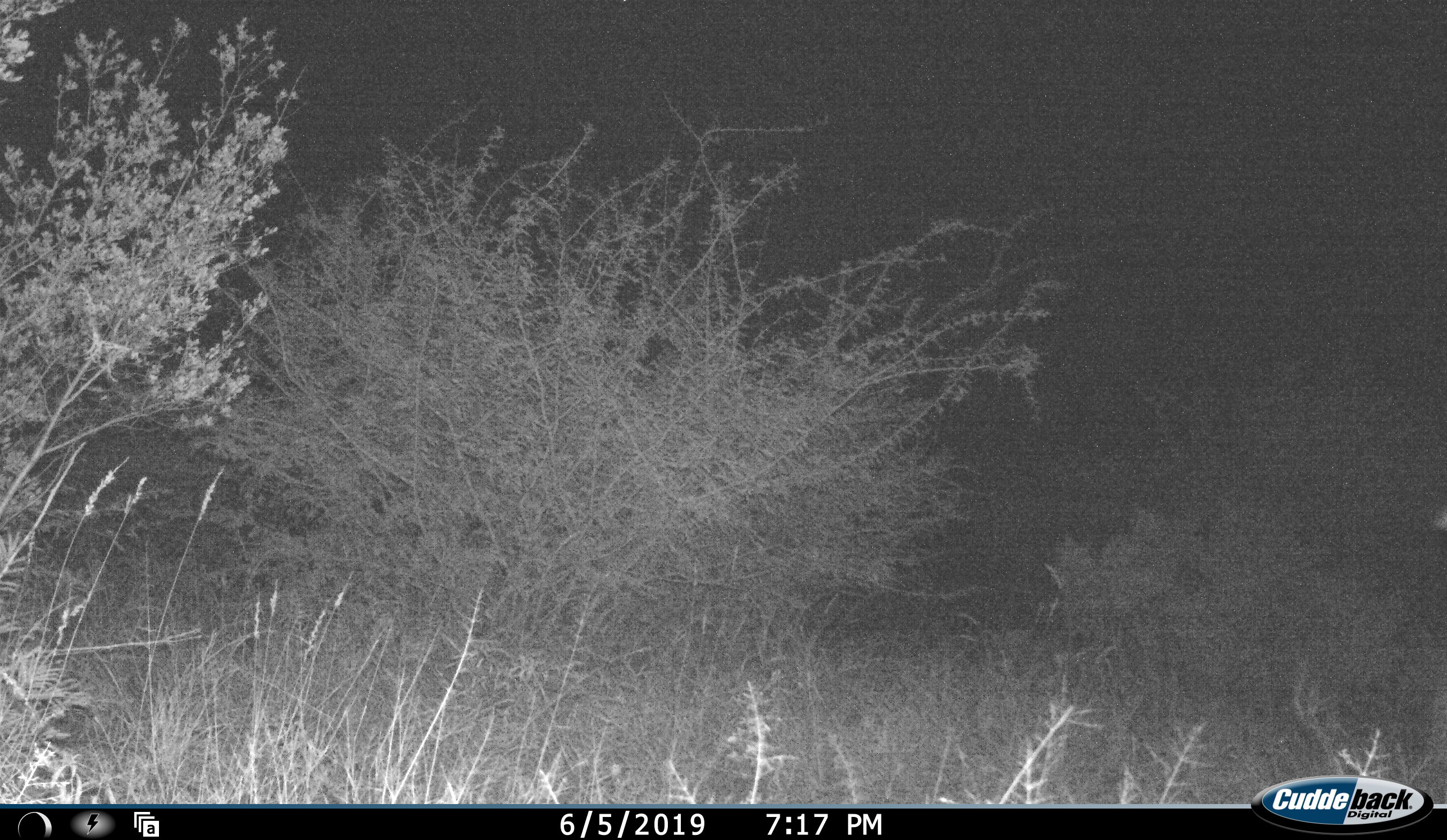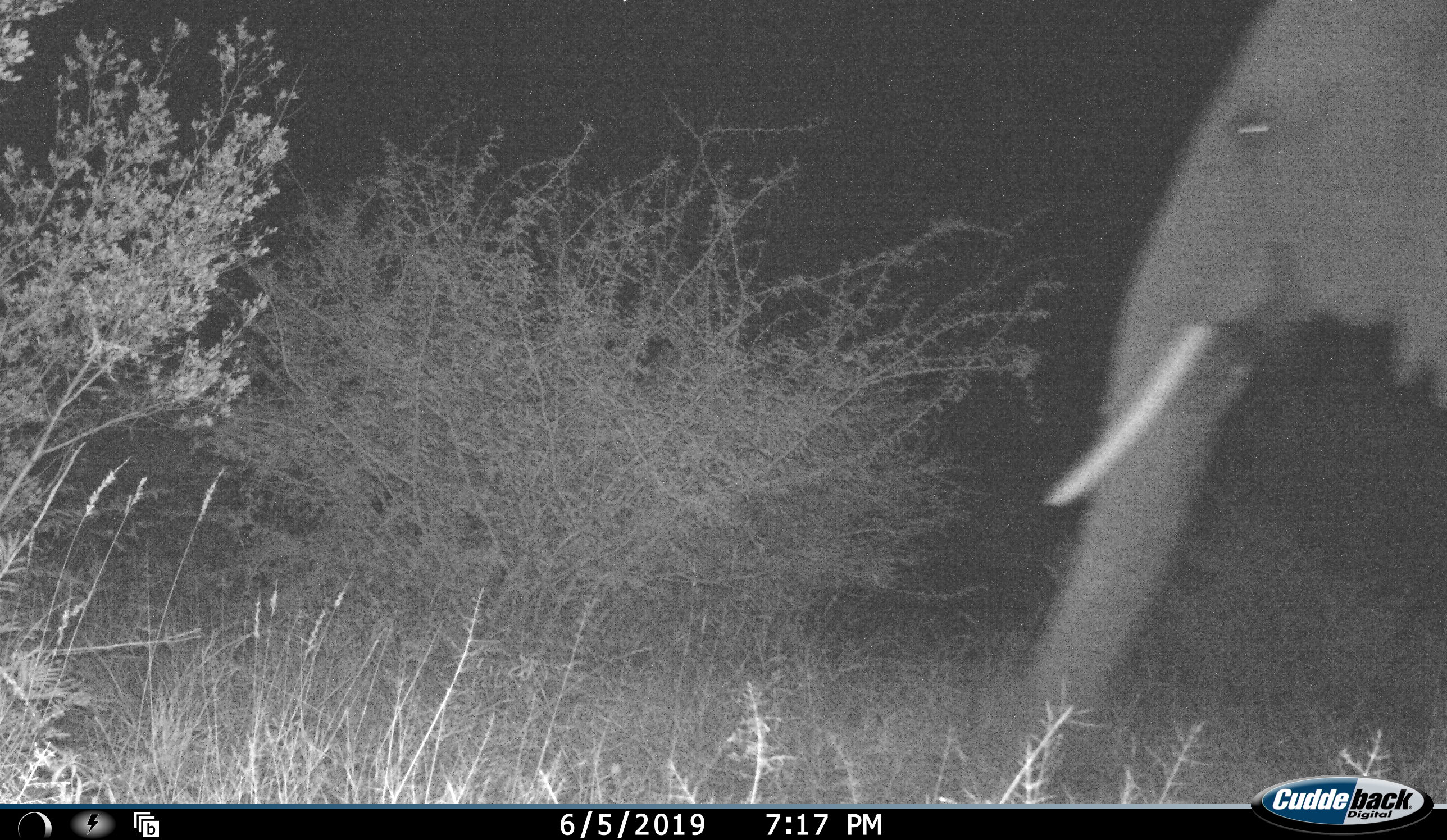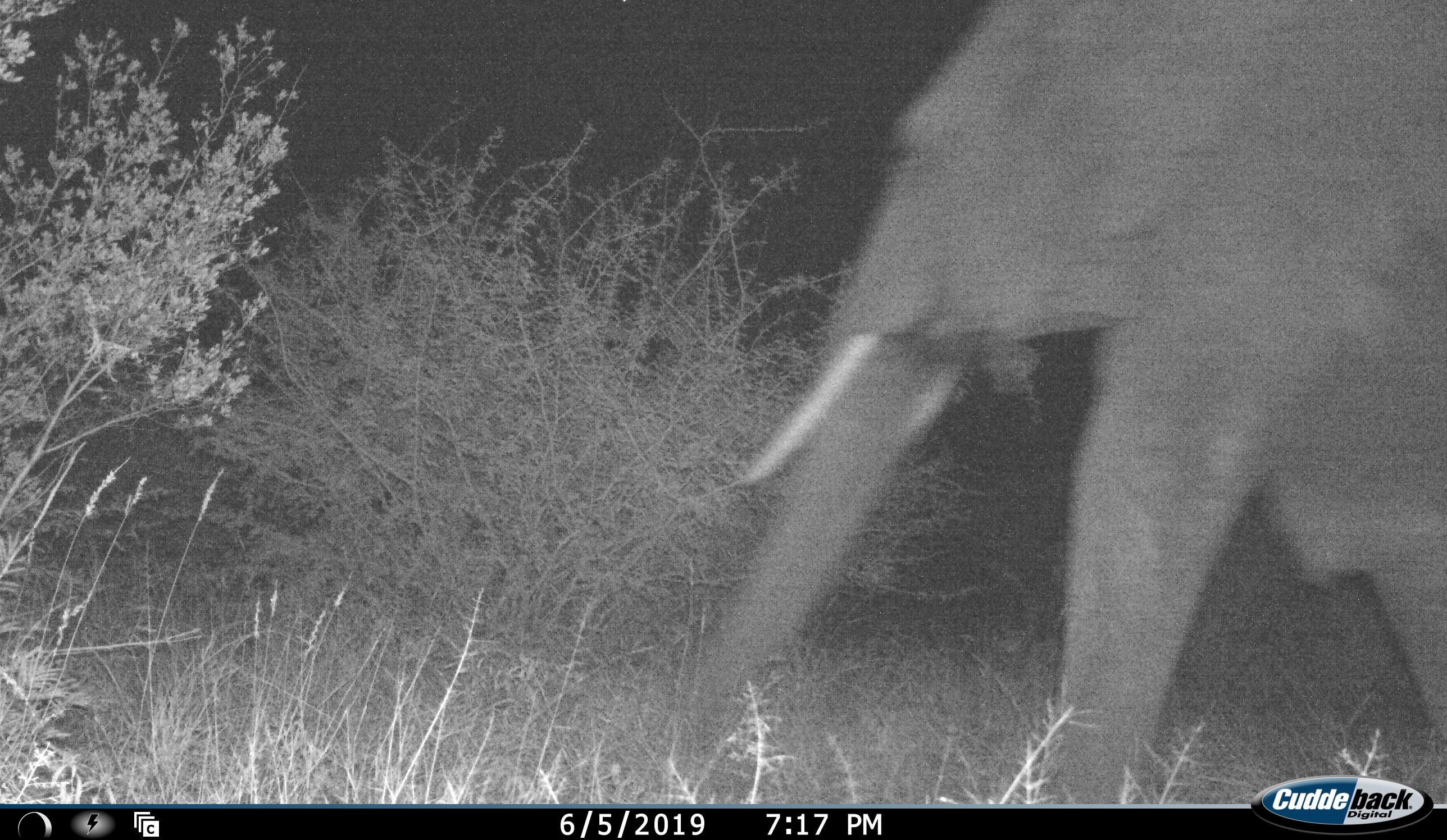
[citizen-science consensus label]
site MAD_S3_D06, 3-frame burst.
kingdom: Animalia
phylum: Chordata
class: Mammalia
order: Proboscidea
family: Elephantidae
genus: Loxodonta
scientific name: Loxodonta africana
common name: african bush elephant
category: elephant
Elephant (african bush elephant) (Loxodonta africana), count 1. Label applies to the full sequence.